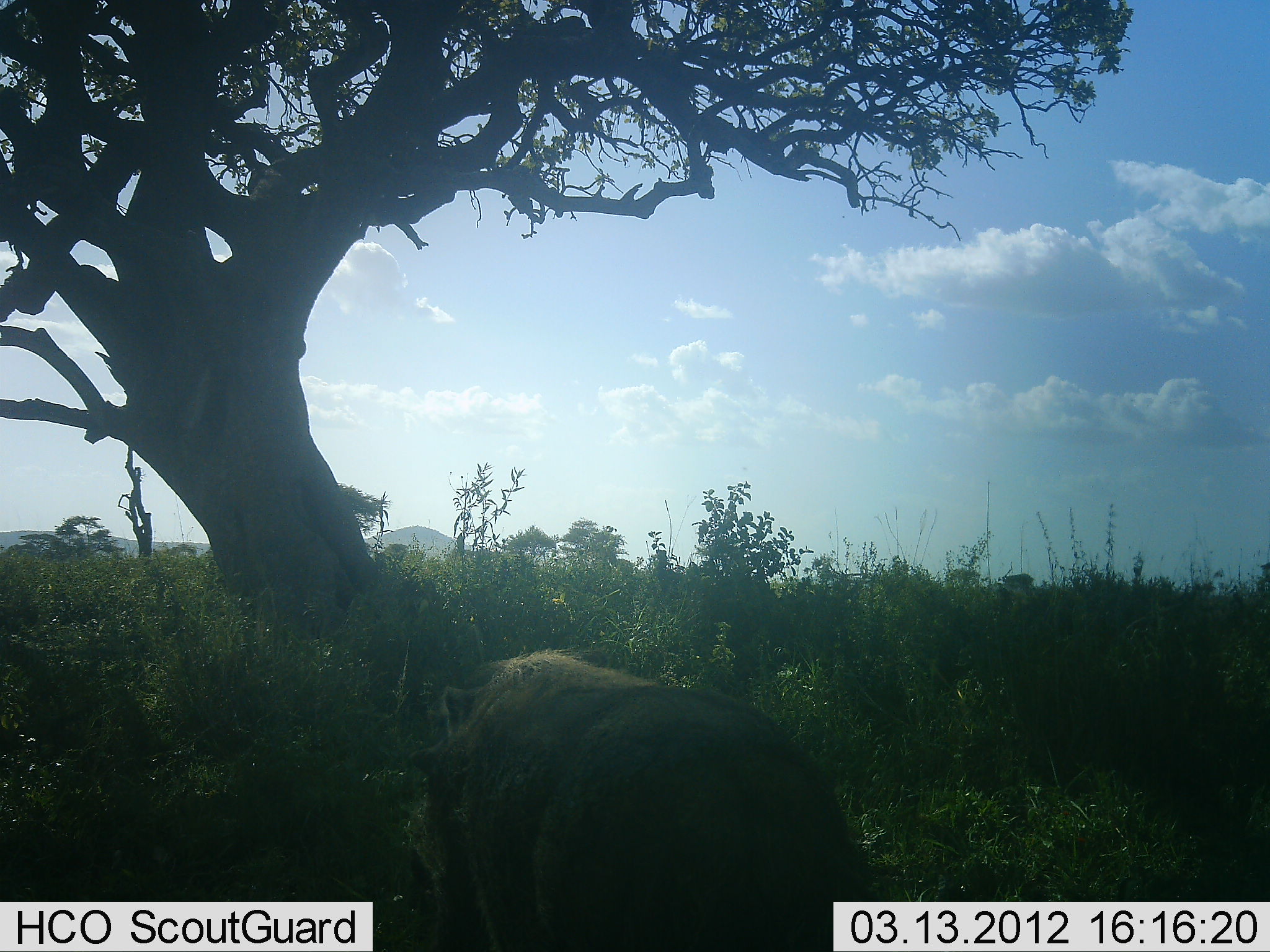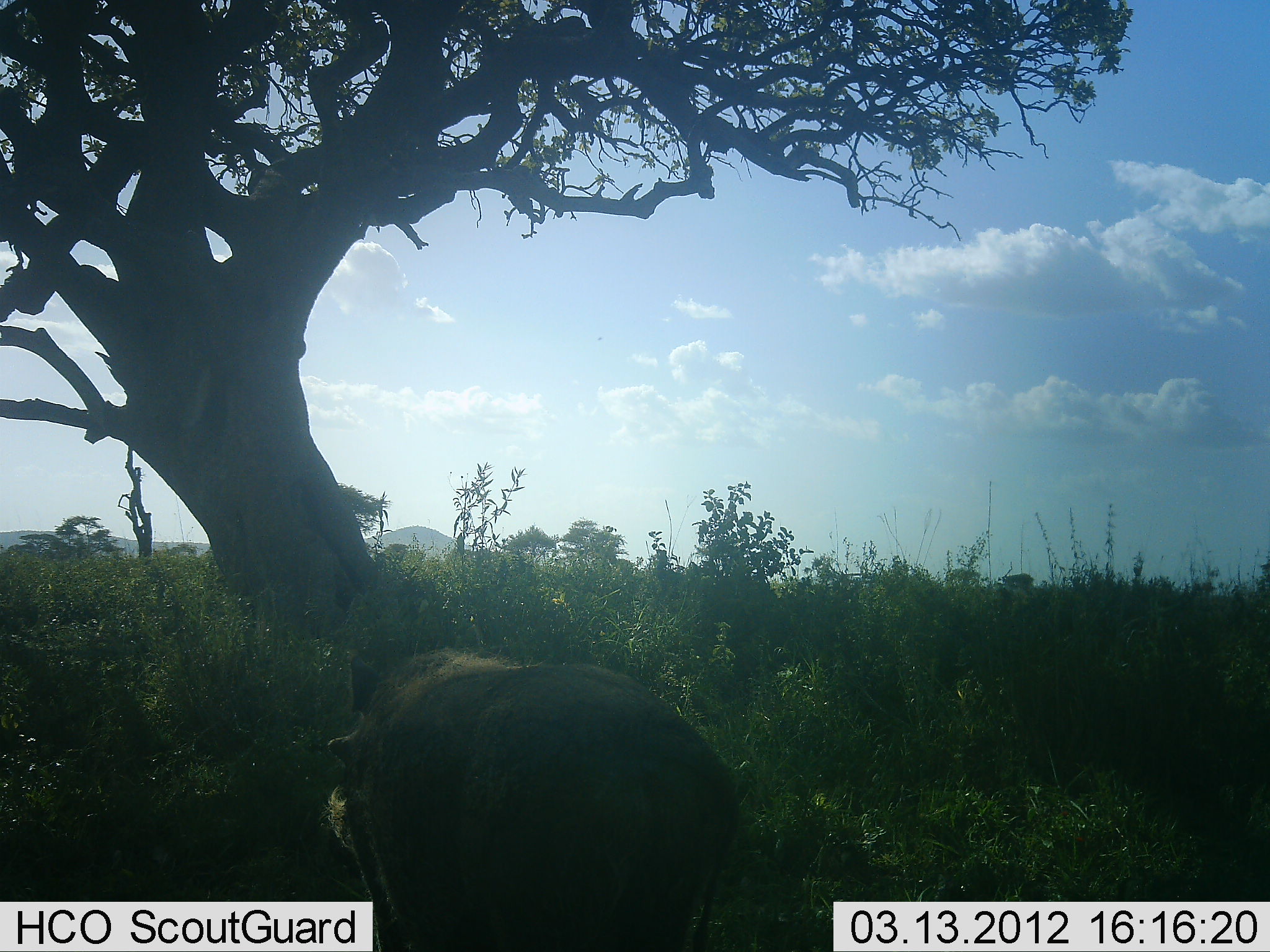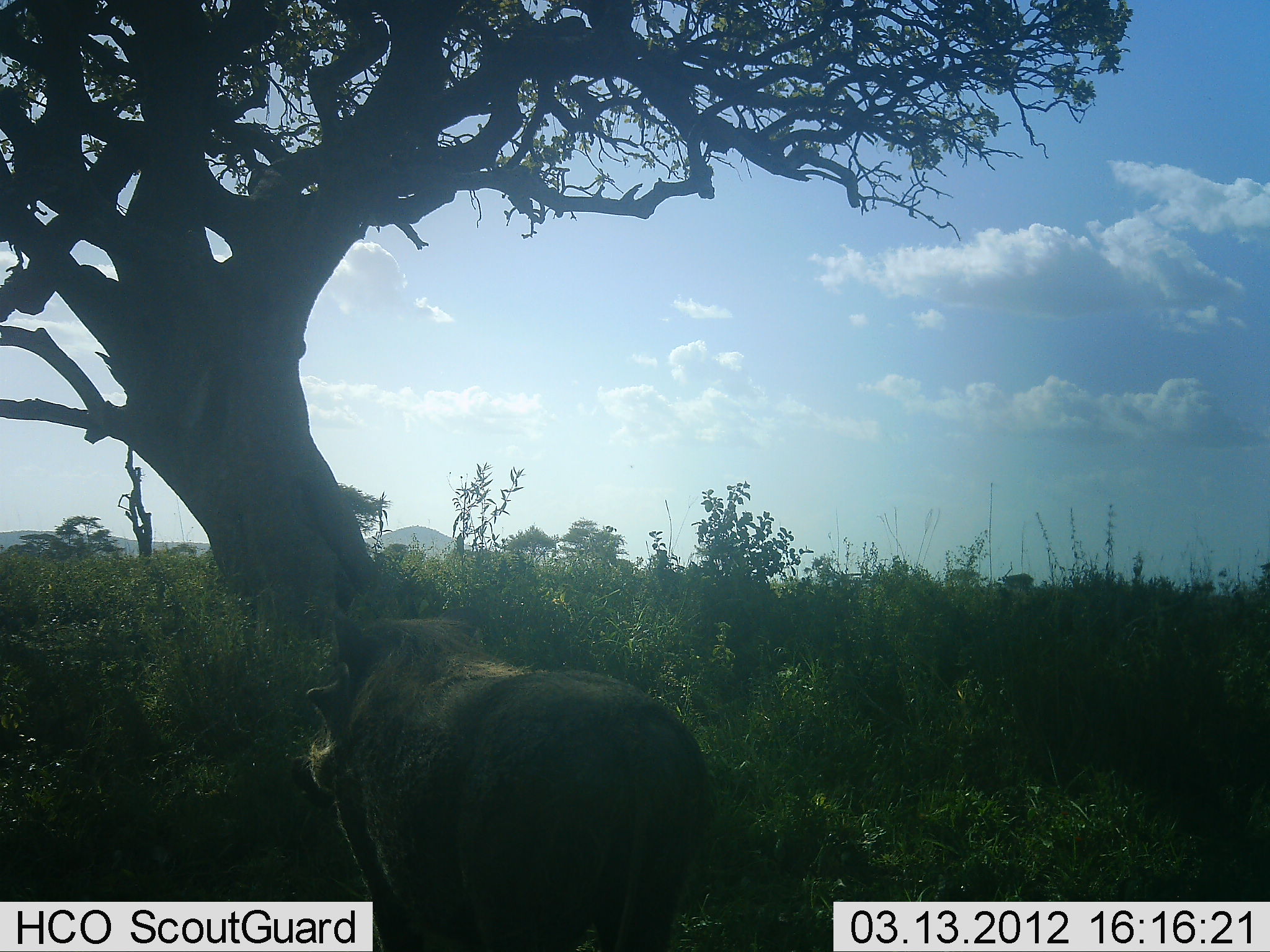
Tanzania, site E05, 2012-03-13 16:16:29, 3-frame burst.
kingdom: Animalia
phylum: Chordata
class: Mammalia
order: Artiodactyla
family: Suidae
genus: Phacochoerus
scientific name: Phacochoerus africanus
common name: warthog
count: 1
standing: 13%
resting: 0%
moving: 87%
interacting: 0%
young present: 0%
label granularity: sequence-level